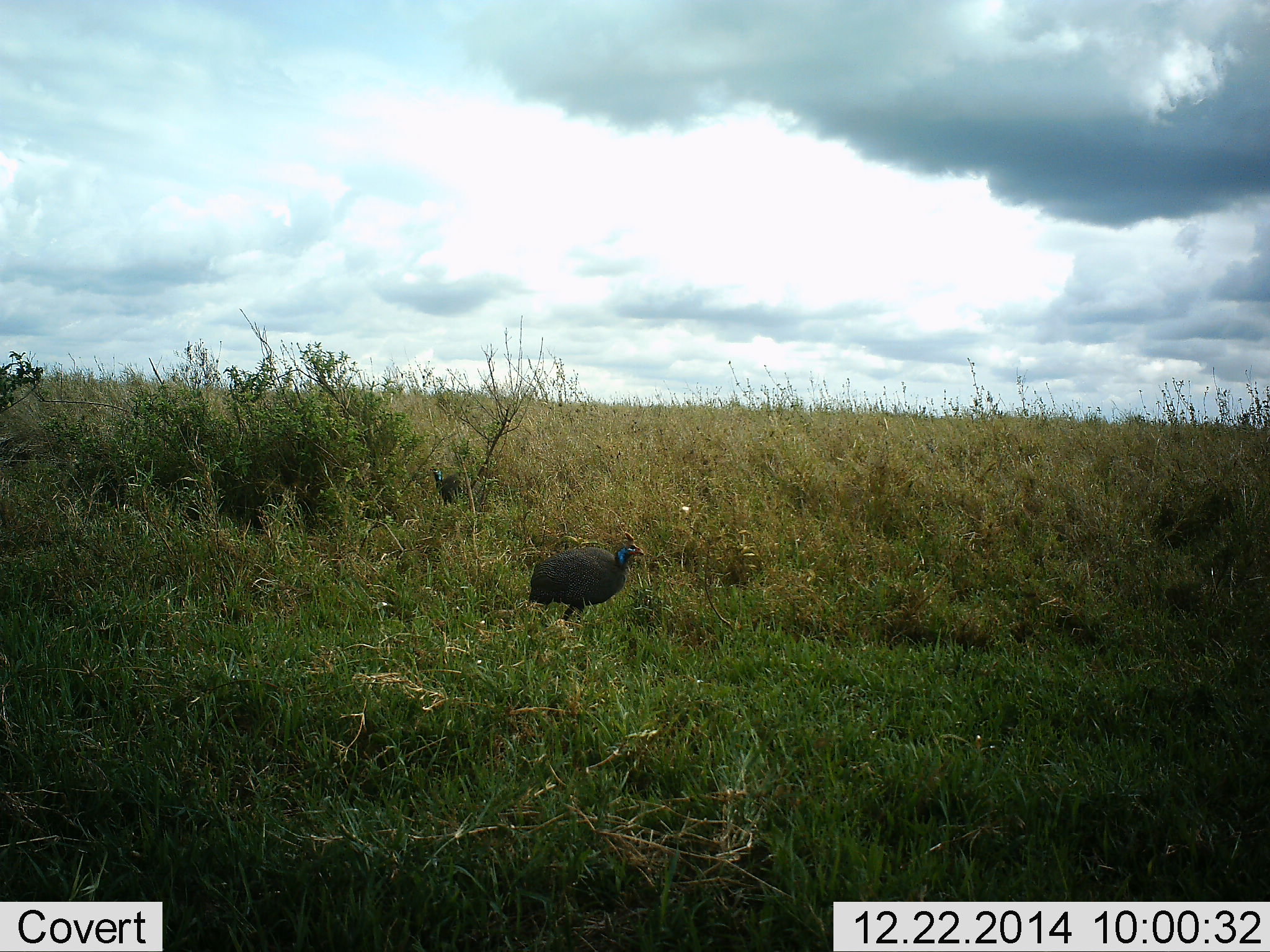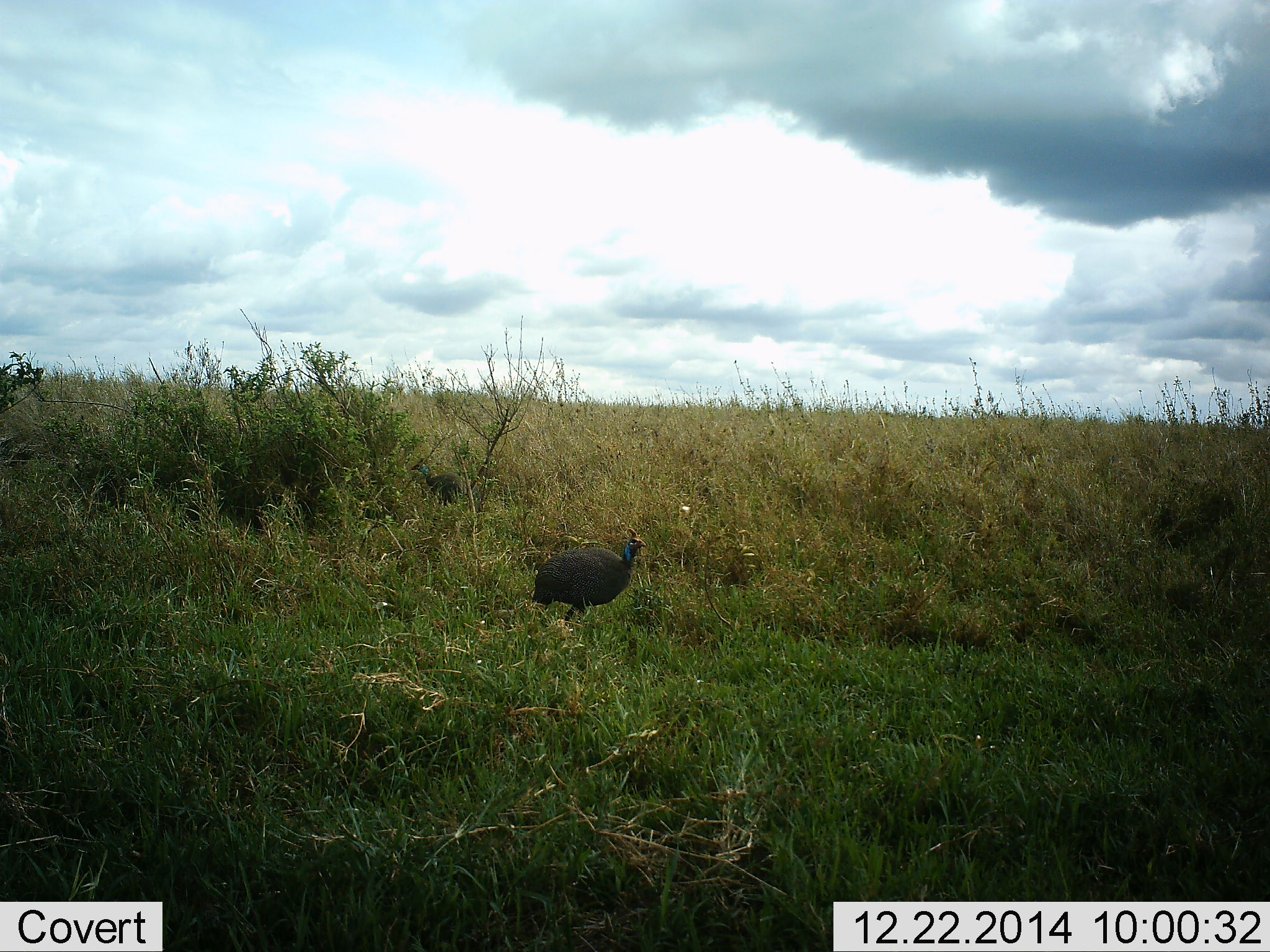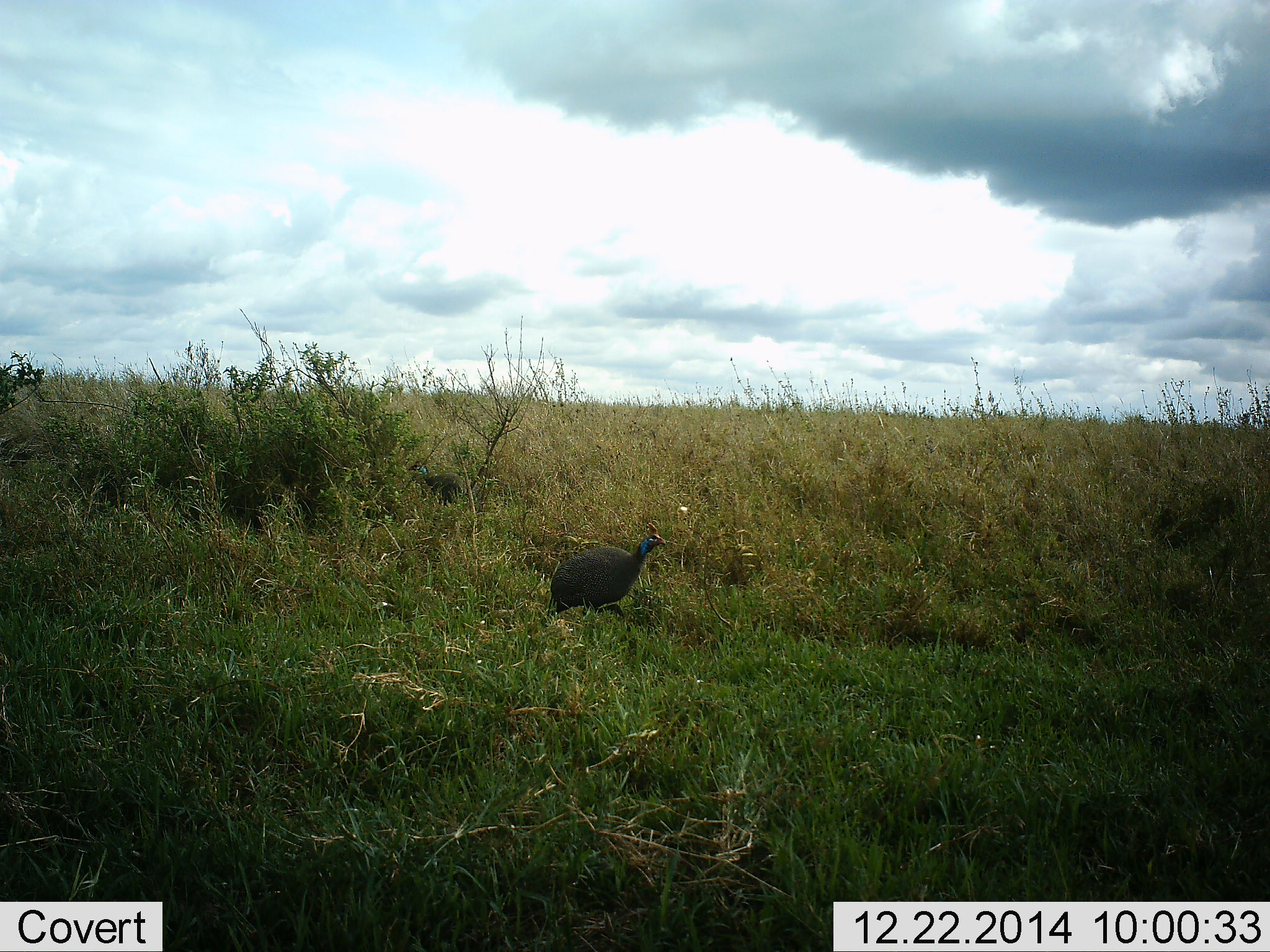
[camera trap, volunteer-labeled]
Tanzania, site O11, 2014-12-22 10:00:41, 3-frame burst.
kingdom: Animalia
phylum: Chordata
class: Aves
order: Galliformes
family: Numididae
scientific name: Numididae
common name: guinea fowl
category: guineafowl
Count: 2.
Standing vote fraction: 70%.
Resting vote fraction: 0%.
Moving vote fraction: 50%.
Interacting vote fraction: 0%.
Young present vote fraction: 0%.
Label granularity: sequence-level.